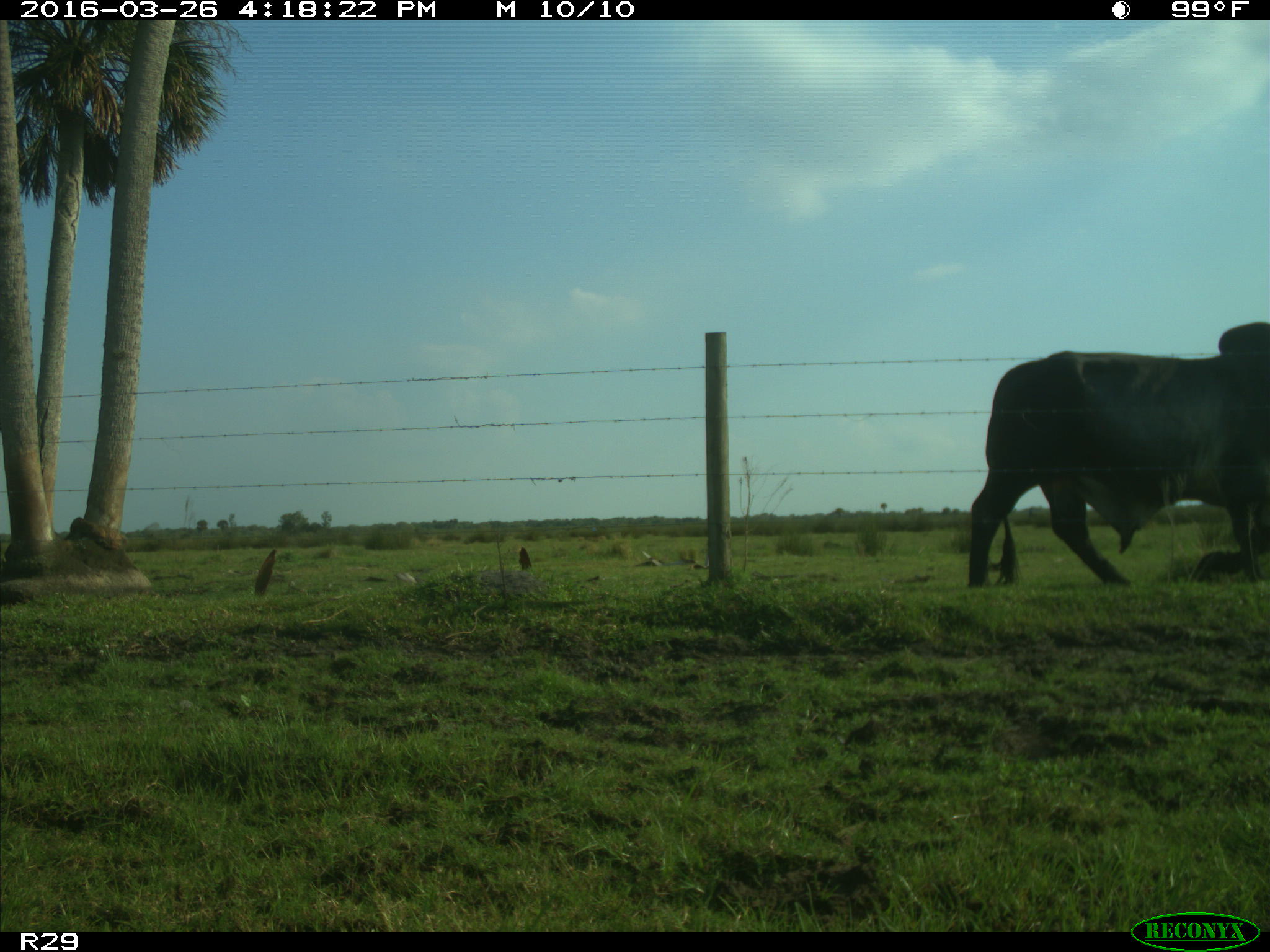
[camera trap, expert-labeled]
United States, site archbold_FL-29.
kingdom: Animalia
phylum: Chordata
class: Mammalia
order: Artiodactyla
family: Bovidae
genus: Bos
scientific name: Bos taurus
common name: domestic cow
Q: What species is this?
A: Bos taurus (domestic cow).